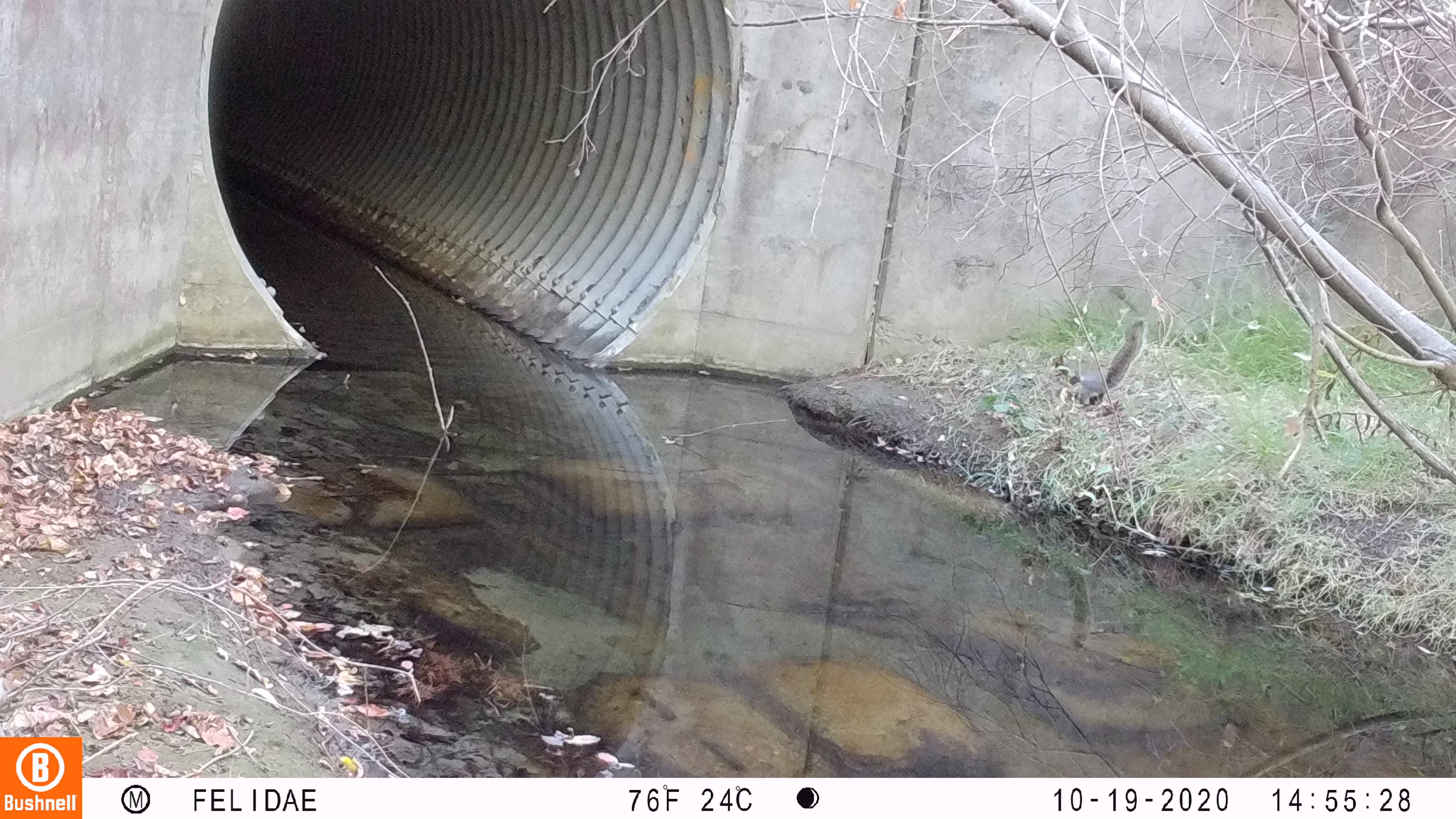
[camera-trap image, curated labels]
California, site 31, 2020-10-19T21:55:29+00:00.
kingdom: Animalia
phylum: Chordata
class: Mammalia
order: Rodentia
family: Sciuridae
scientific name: Sciuridae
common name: squirrel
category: unknown squirrel